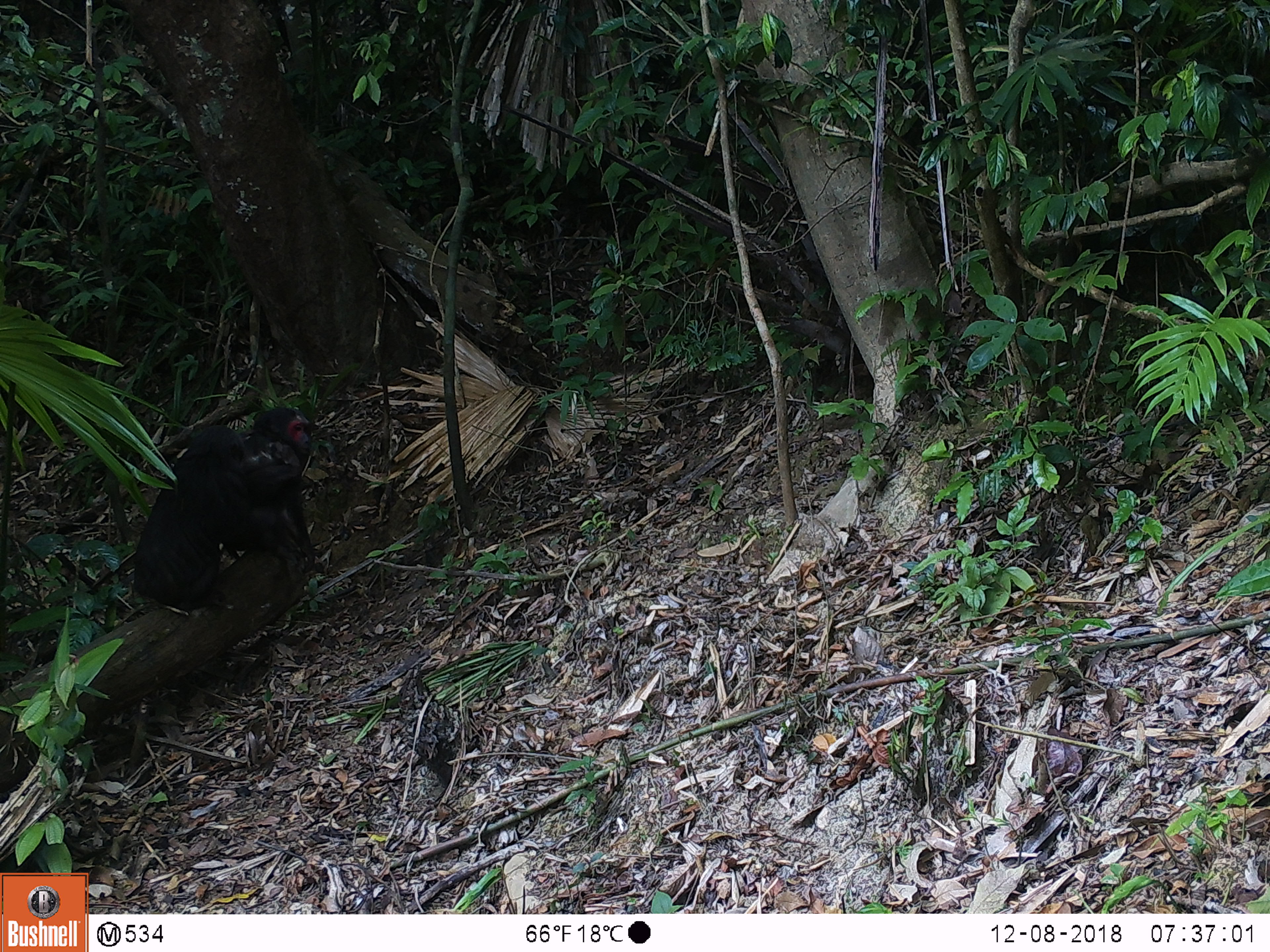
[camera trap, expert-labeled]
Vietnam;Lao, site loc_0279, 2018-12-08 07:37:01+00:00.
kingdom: Animalia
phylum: Chordata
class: Mammalia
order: Primates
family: Cercopithecidae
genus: Macaca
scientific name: Macaca arctoides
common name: stump-tailed macaque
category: stump tailed macaque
Stump tailed macaque (stump-tailed macaque) (Macaca arctoides). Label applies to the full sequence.